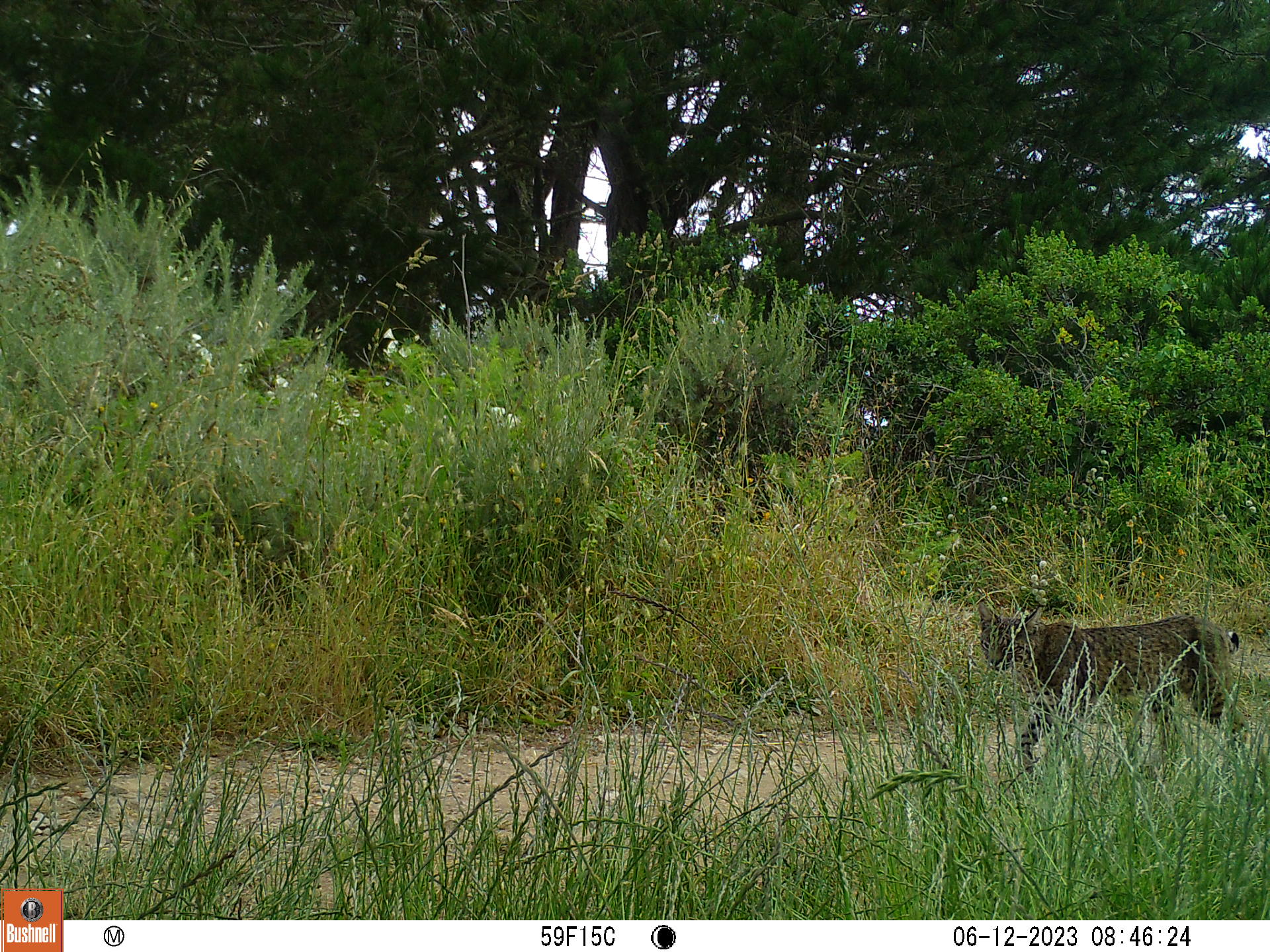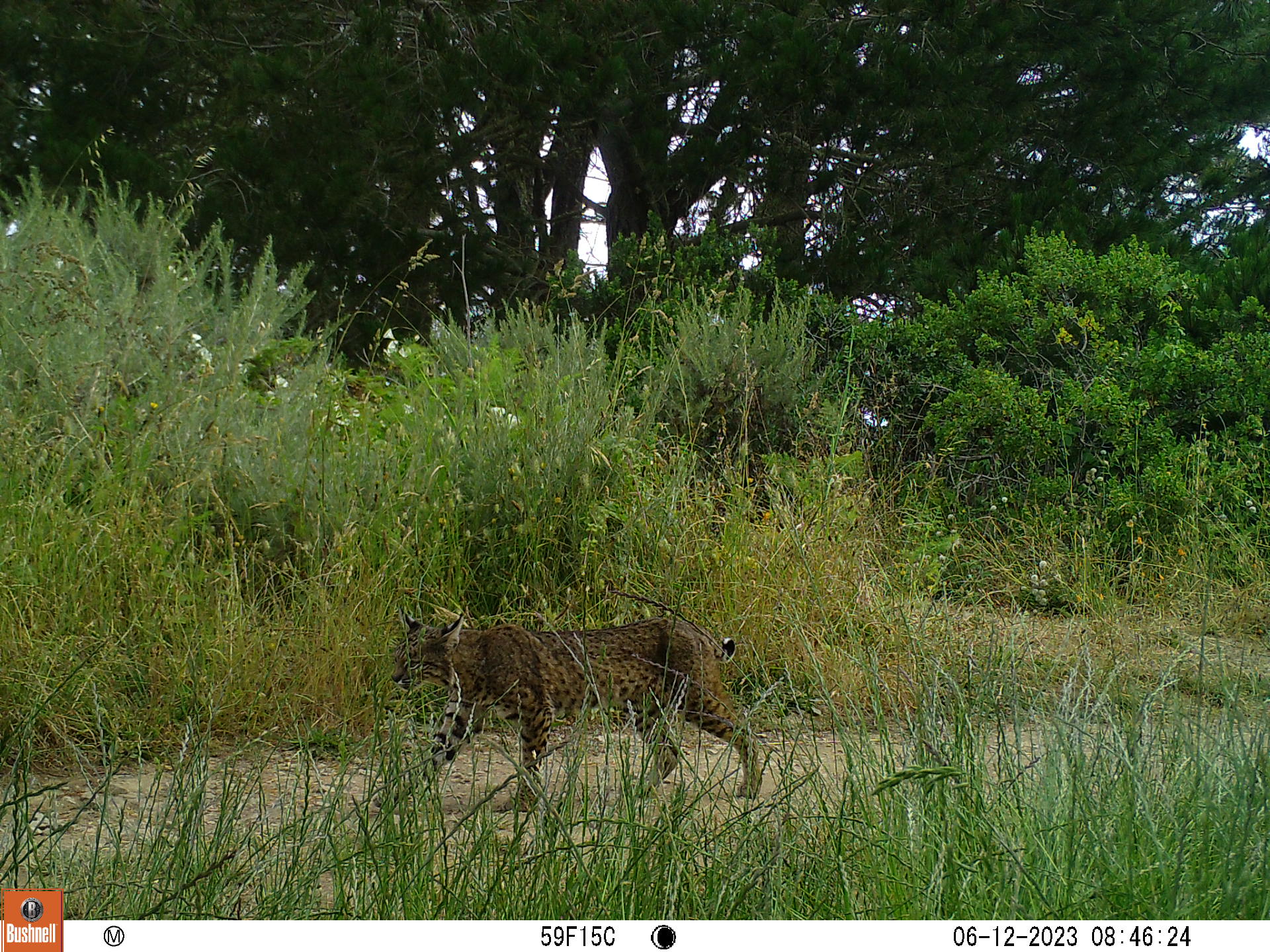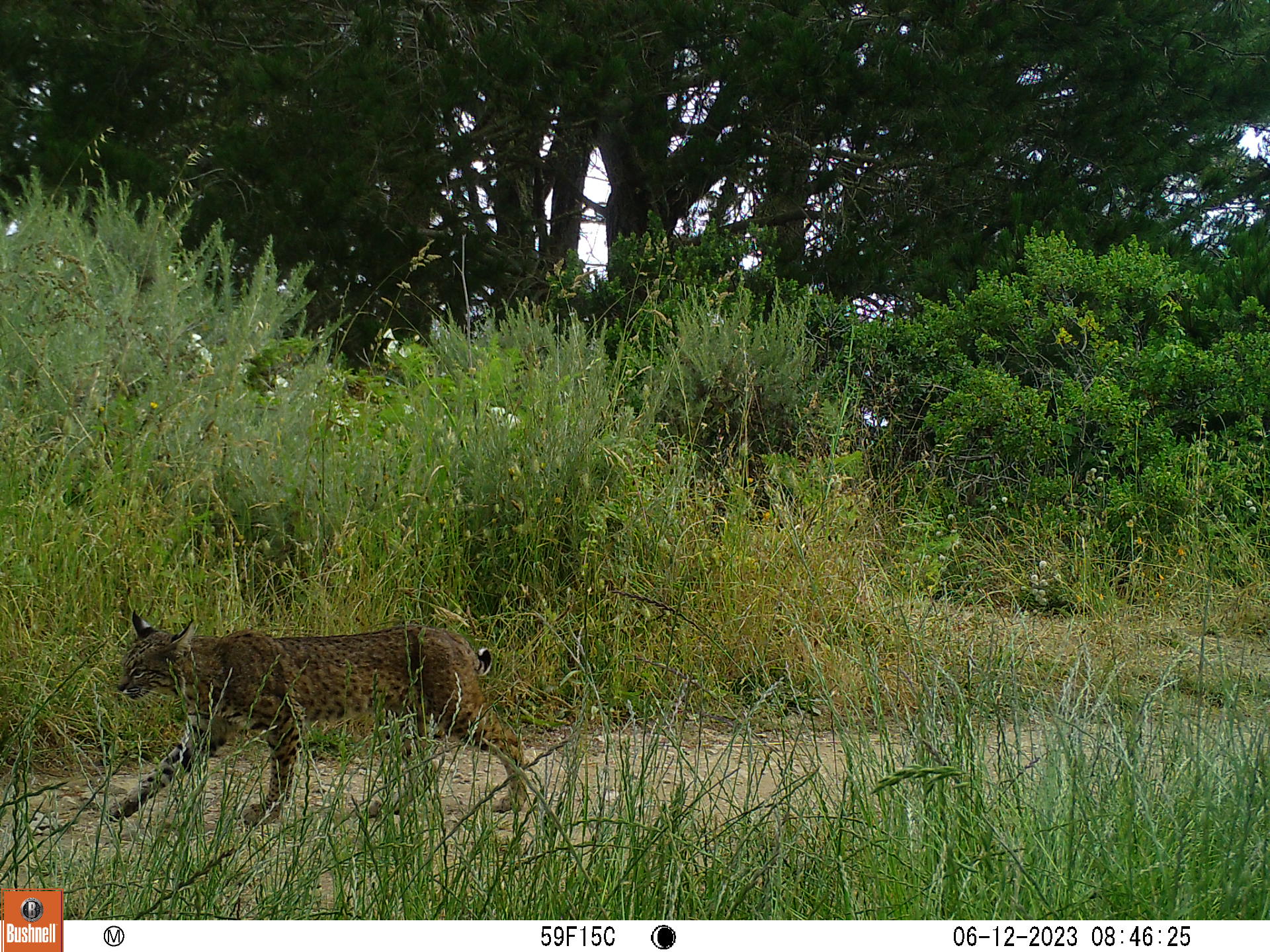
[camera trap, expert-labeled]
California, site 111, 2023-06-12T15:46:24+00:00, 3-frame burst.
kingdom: Animalia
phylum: Chordata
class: Mammalia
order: Carnivora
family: Felidae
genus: Lynx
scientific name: Lynx rufus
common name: bobcat